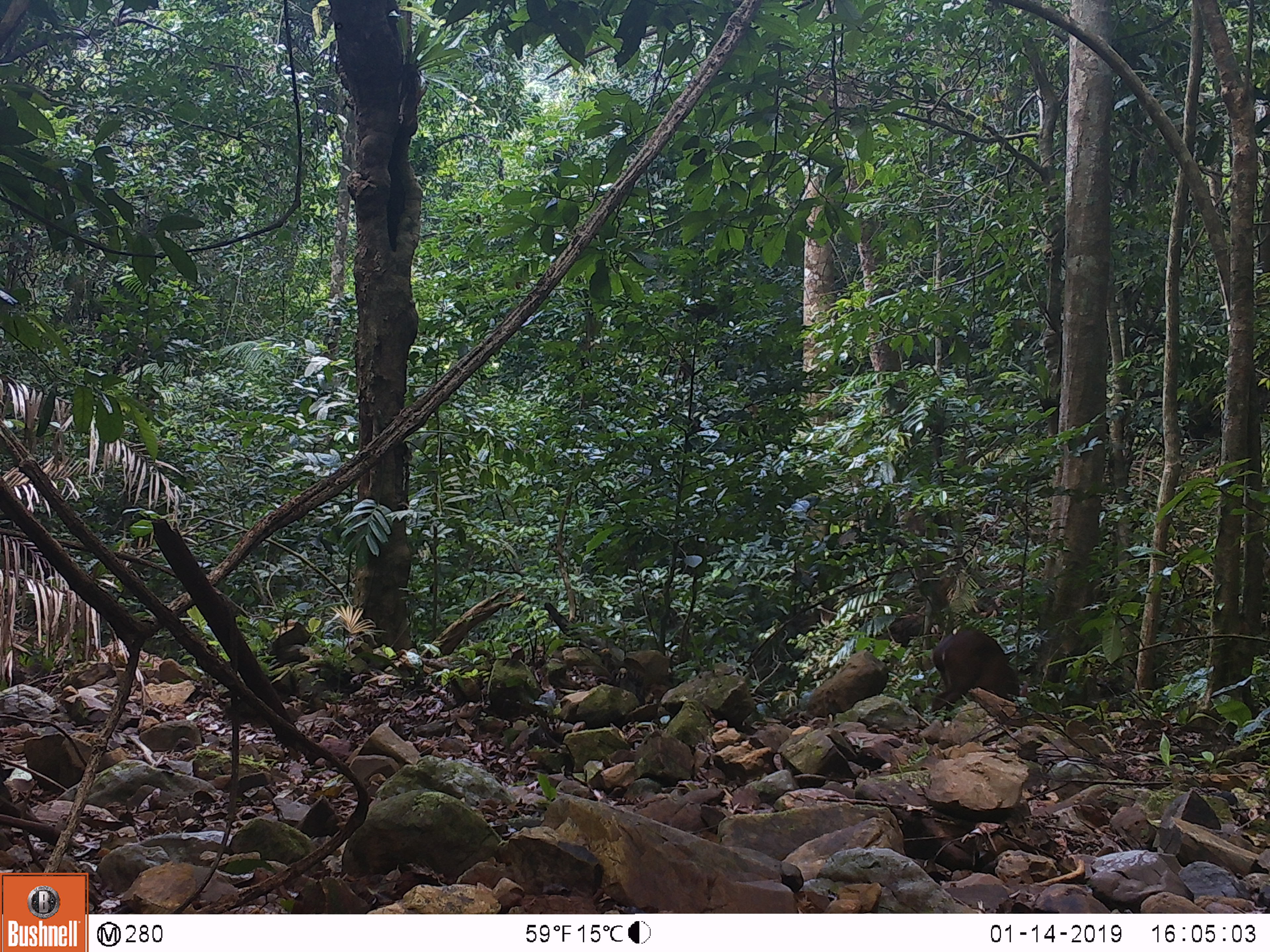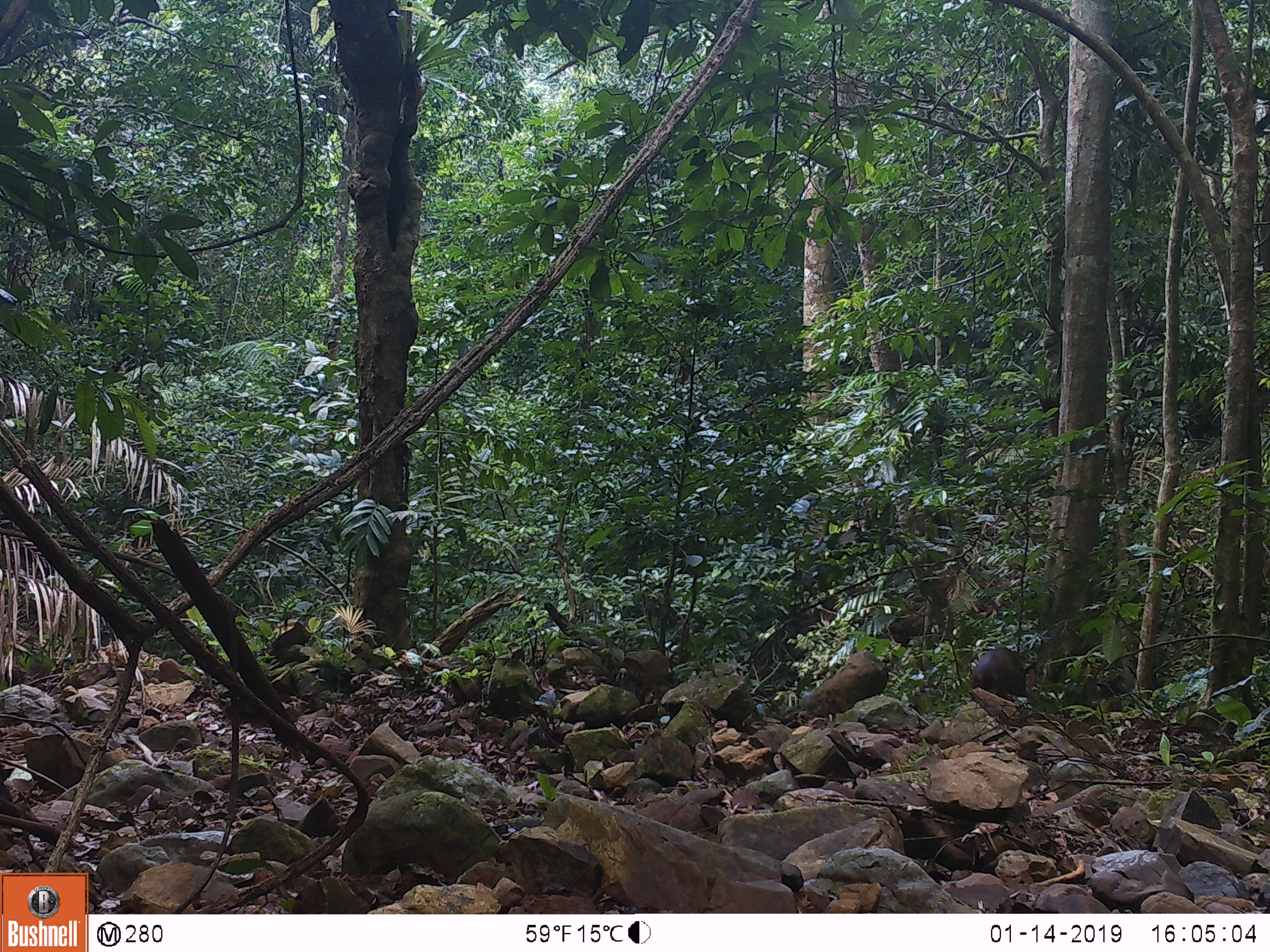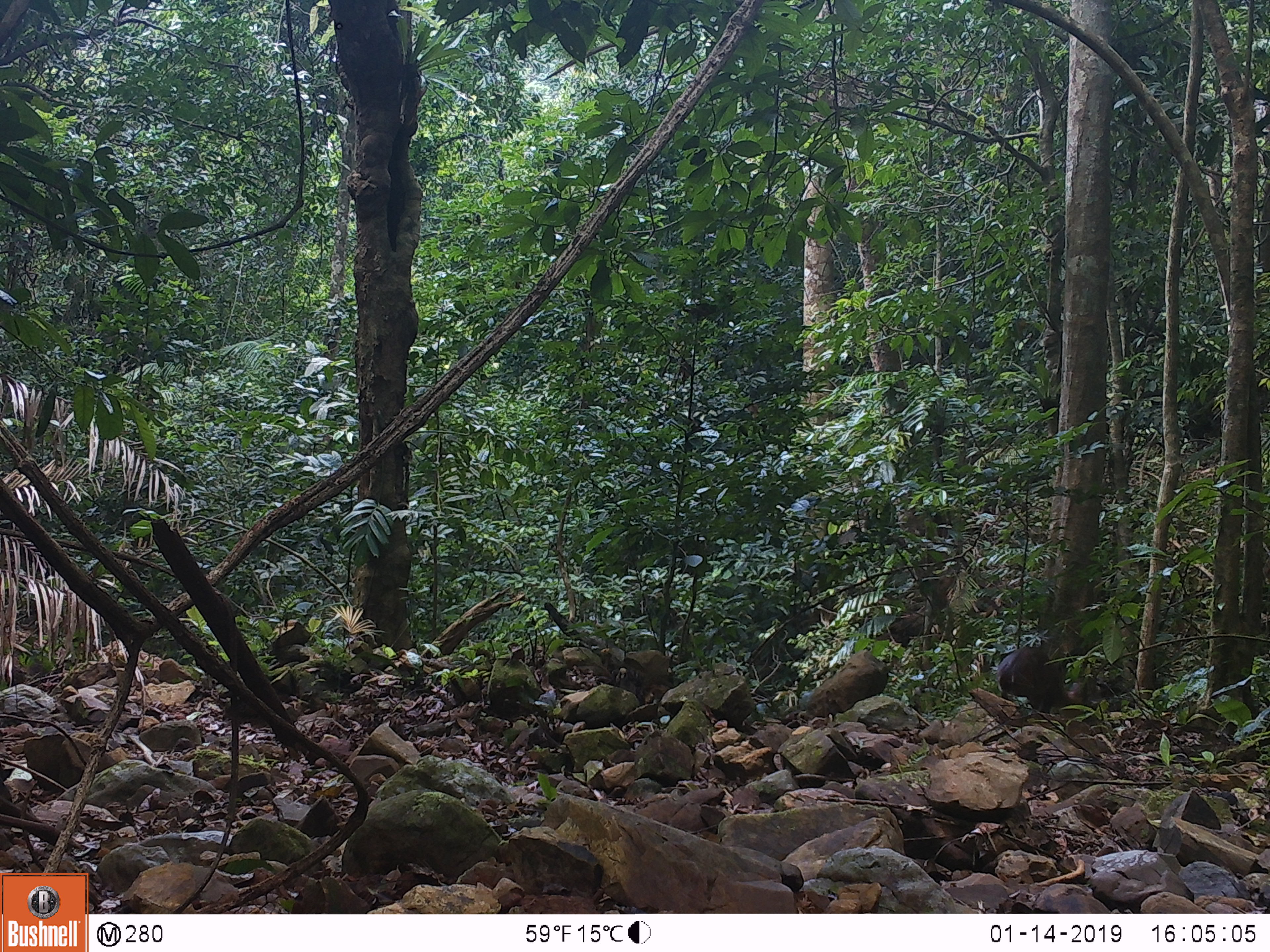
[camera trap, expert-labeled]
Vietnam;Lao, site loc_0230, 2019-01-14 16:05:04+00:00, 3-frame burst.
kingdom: Animalia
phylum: Chordata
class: Mammalia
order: Artiodactyla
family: Cervidae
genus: Muntiacus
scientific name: Muntiacus vuquangensis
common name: large-antlered muntjac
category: large antlered muntjac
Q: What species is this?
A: Large antlered muntjac (large-antlered muntjac) (Muntiacus vuquangensis).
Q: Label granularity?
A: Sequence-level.